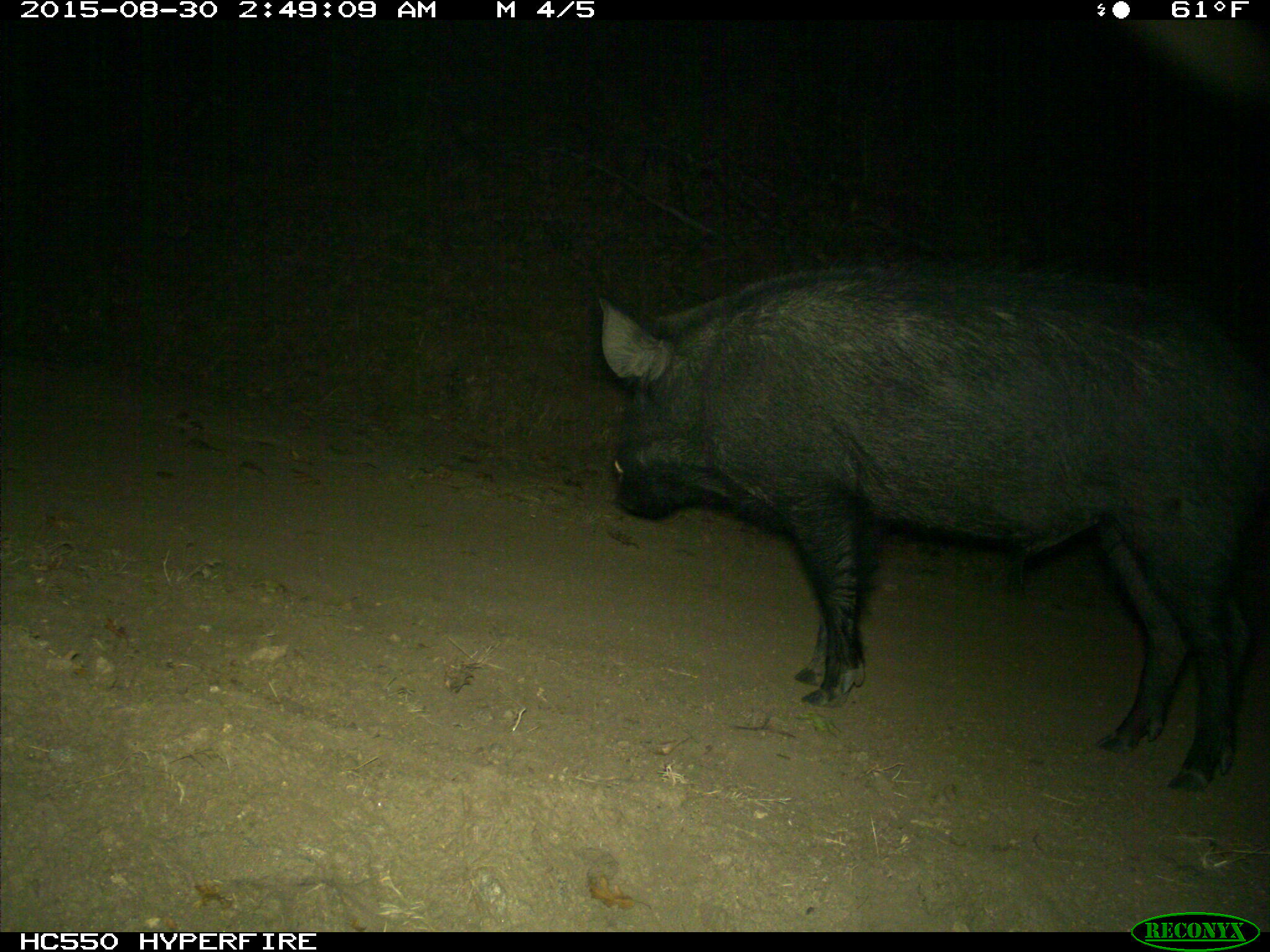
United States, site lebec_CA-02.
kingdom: Animalia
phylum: Chordata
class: Mammalia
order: Artiodactyla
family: Suidae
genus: Sus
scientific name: Sus scrofa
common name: wild boar